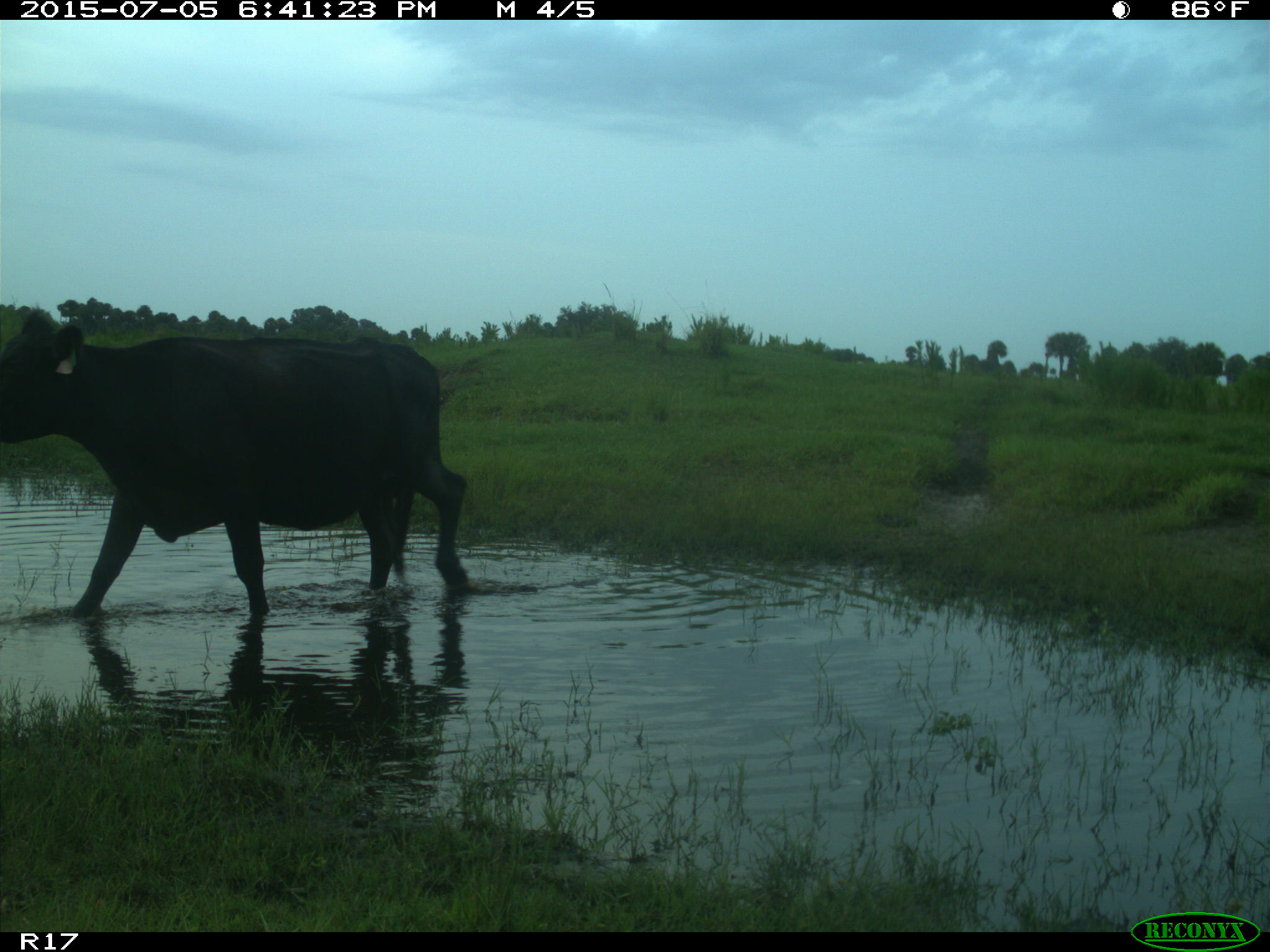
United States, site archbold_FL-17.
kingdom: Animalia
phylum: Chordata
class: Mammalia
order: Artiodactyla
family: Bovidae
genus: Bos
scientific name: Bos taurus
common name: domestic cow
Bos taurus (domestic cow).